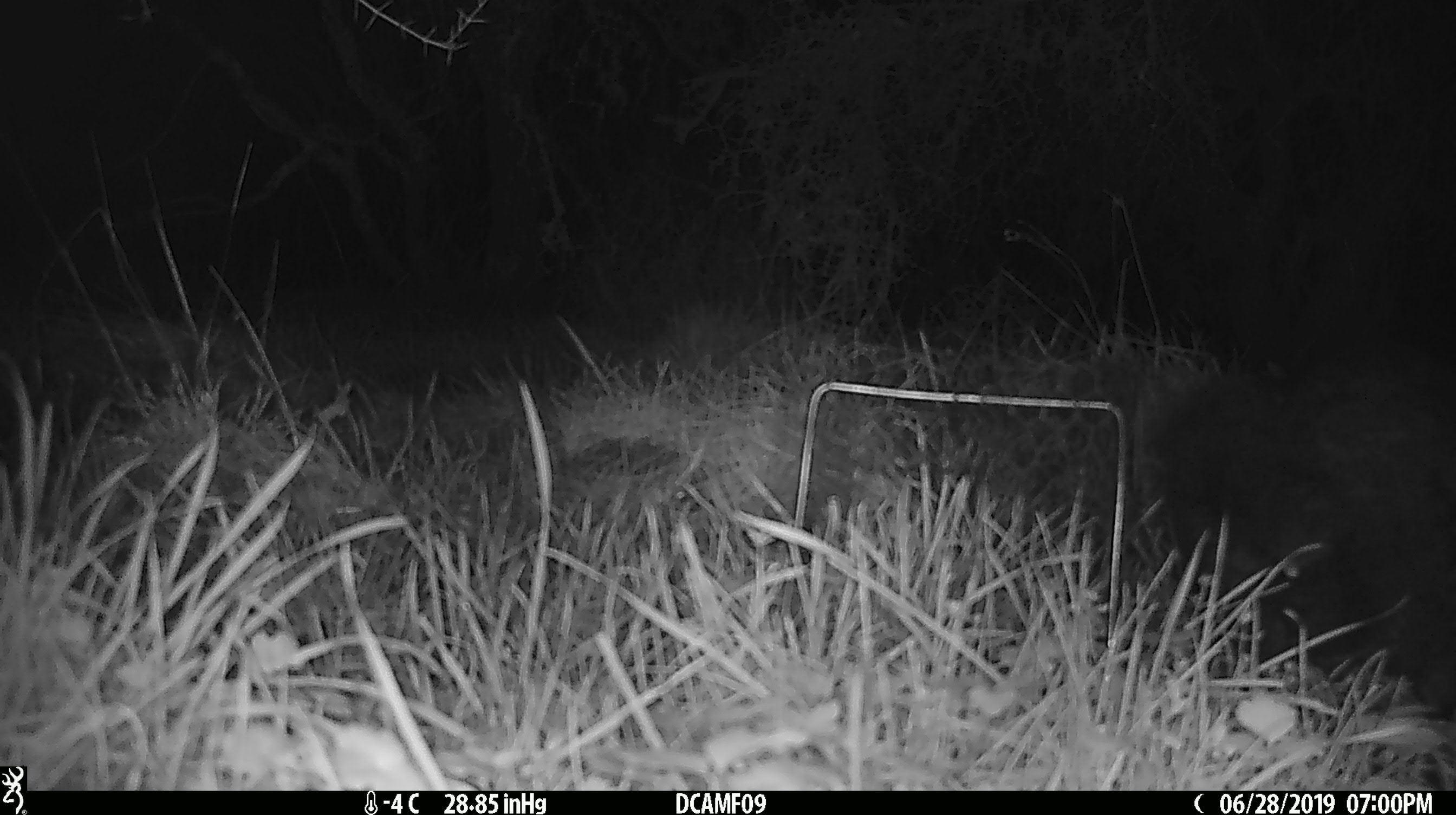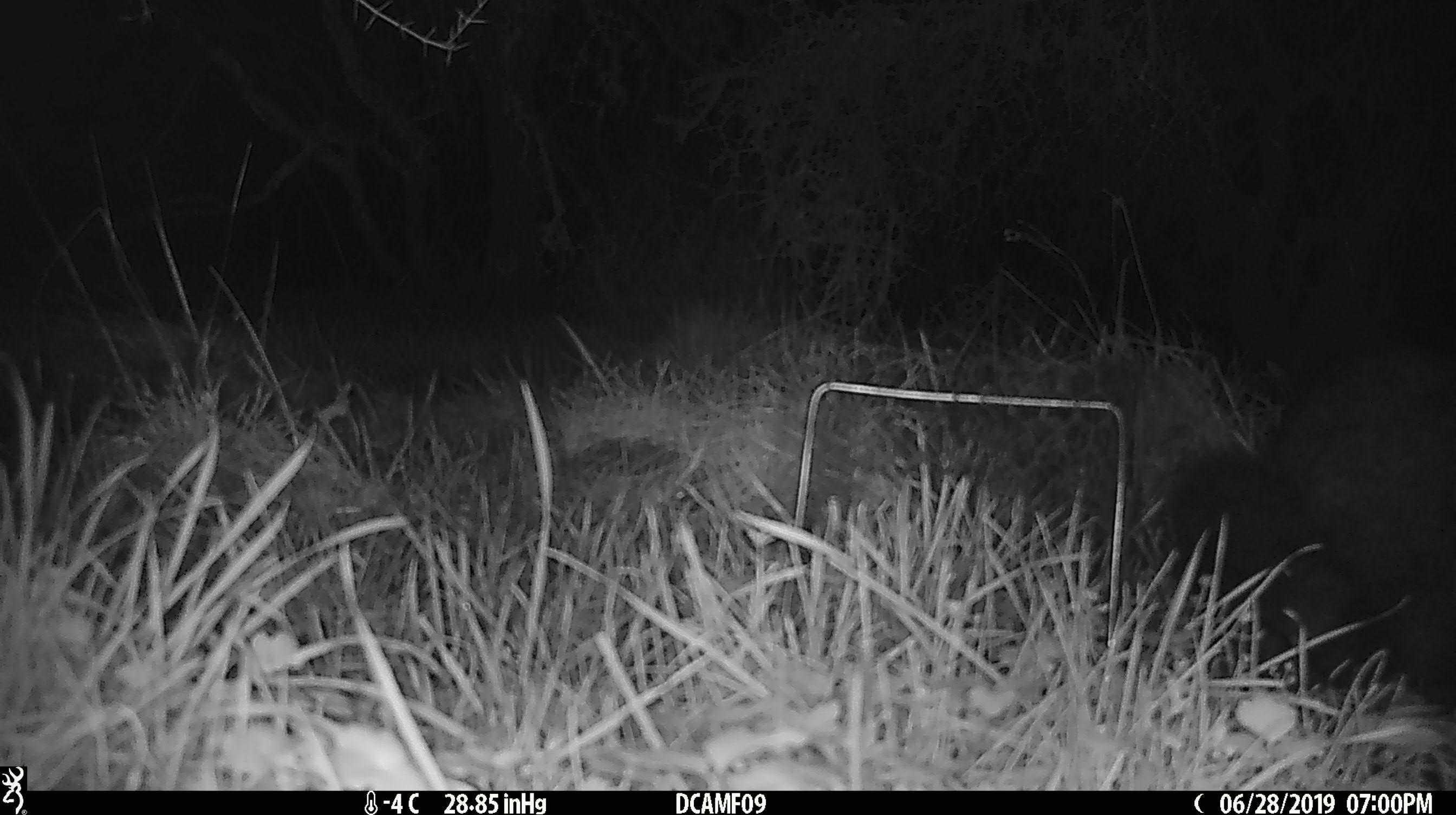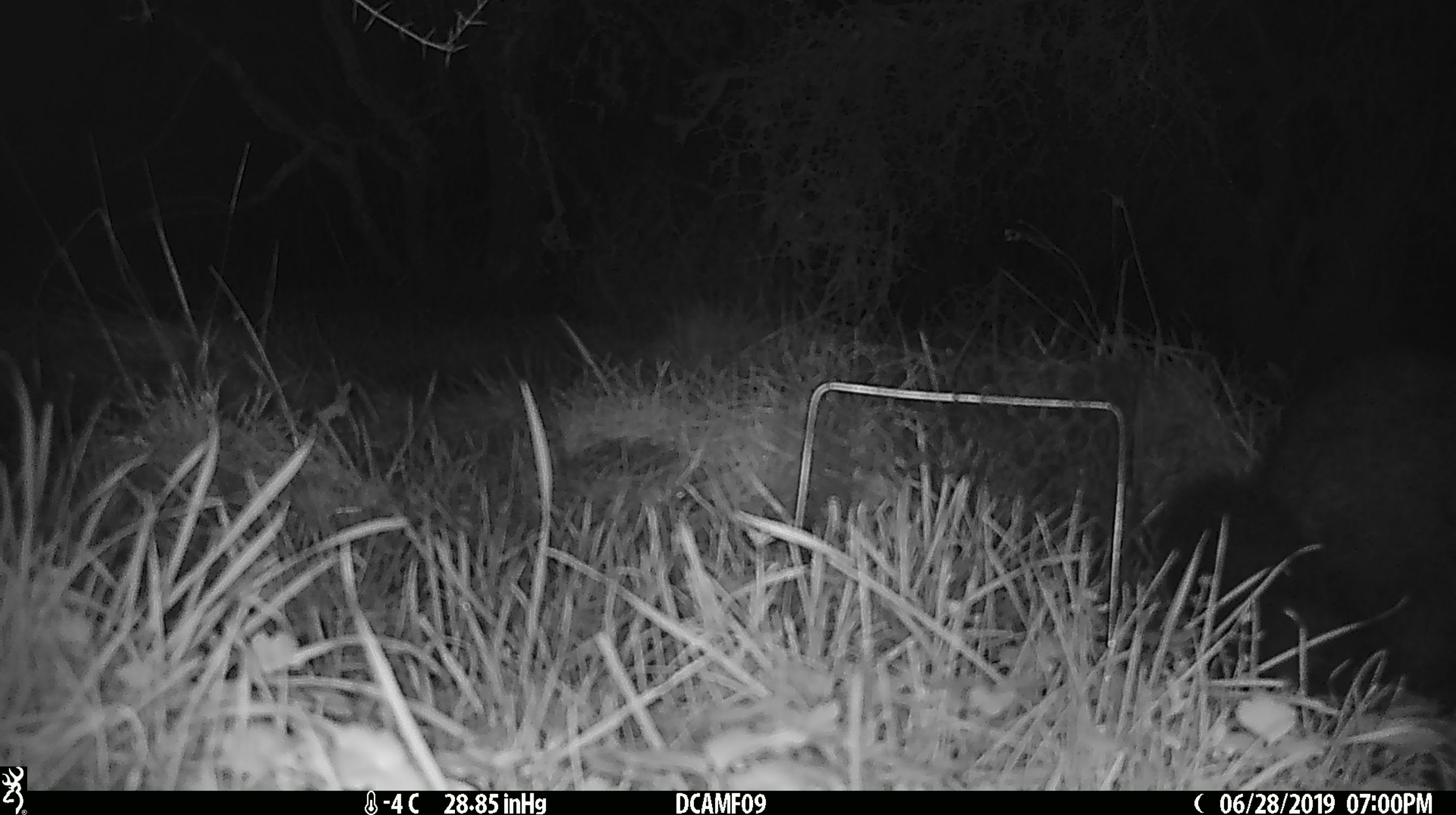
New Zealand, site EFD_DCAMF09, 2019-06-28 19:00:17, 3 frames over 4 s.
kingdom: Animalia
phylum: Chordata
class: Mammalia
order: Diprotodontia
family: Phalangeridae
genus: Trichosurus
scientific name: Trichosurus vulpecula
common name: common brushtail possum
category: possum